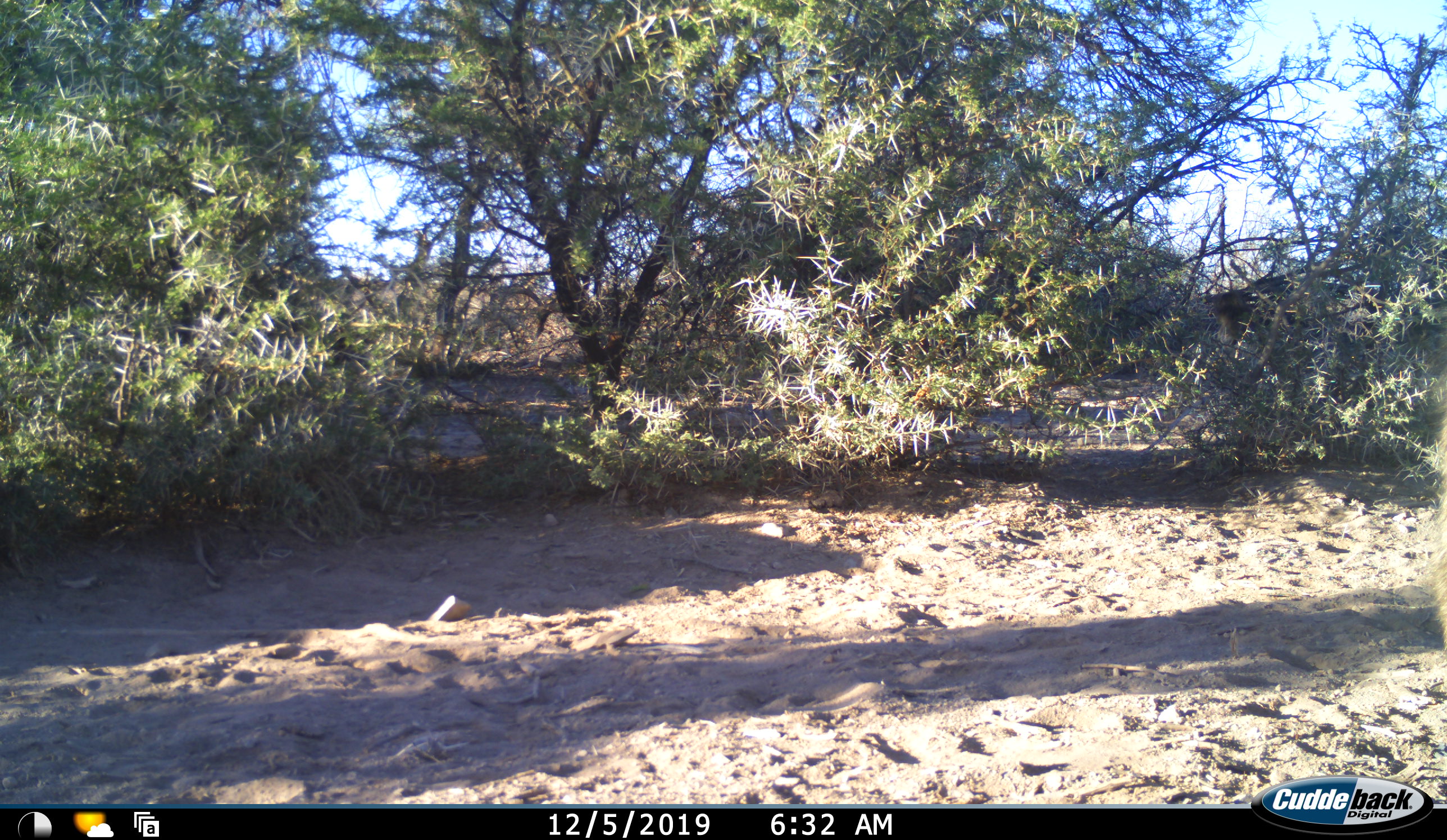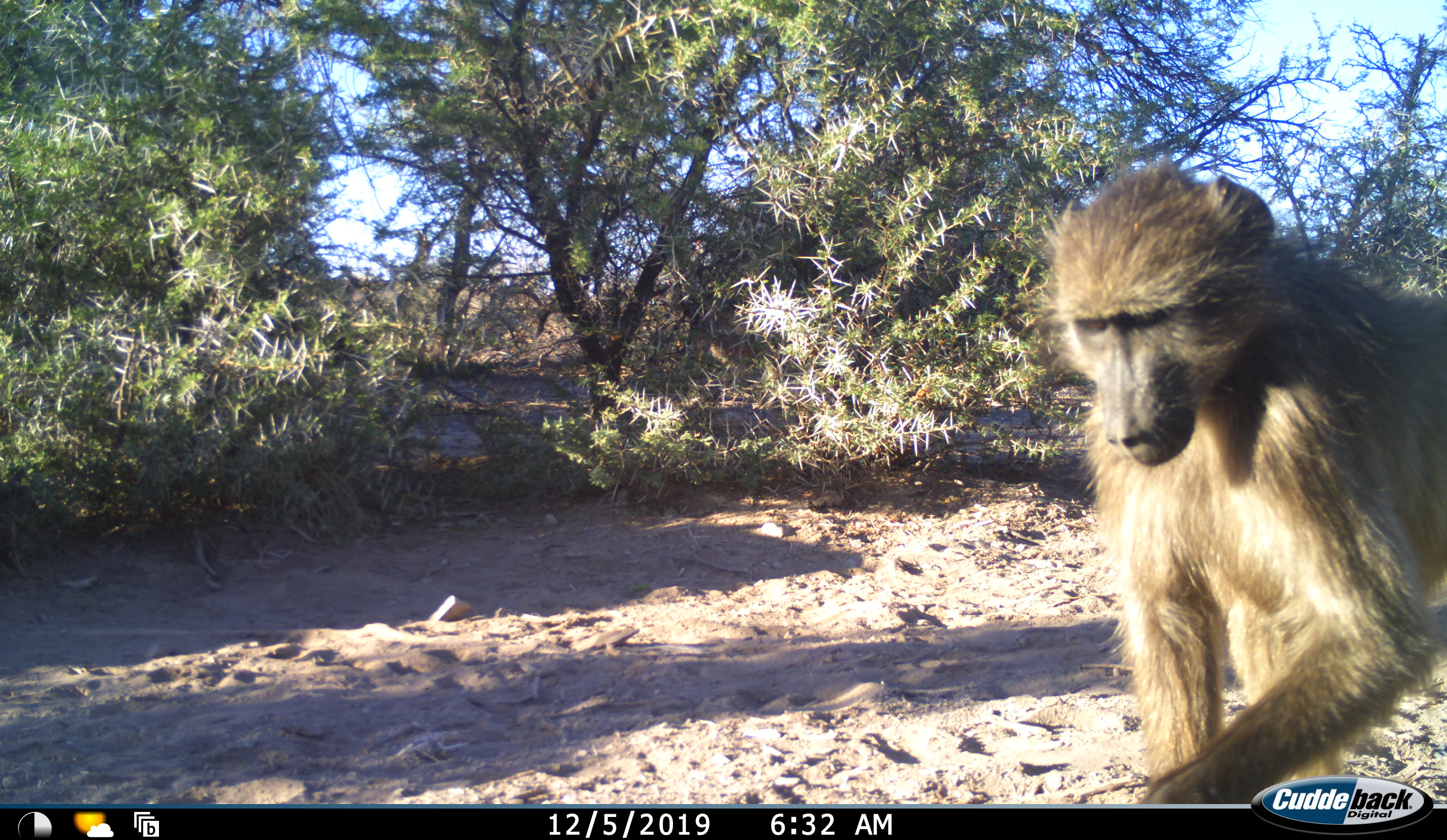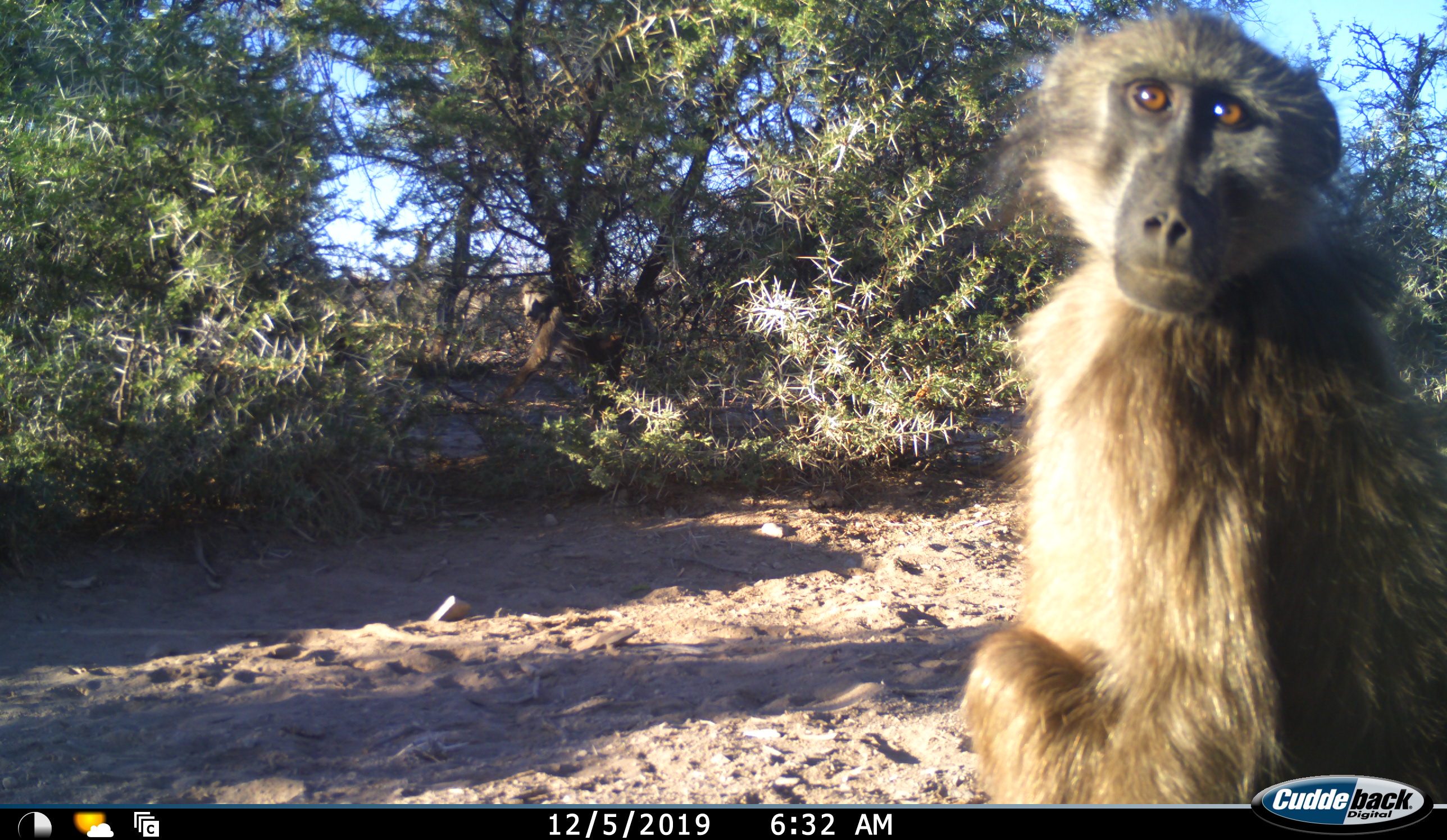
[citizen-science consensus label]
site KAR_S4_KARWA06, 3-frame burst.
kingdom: Animalia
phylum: Chordata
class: Mammalia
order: Primates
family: Cercopithecidae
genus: Papio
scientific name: Papio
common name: baboon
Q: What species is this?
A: Baboon (Papio).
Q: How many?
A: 2.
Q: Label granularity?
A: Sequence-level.